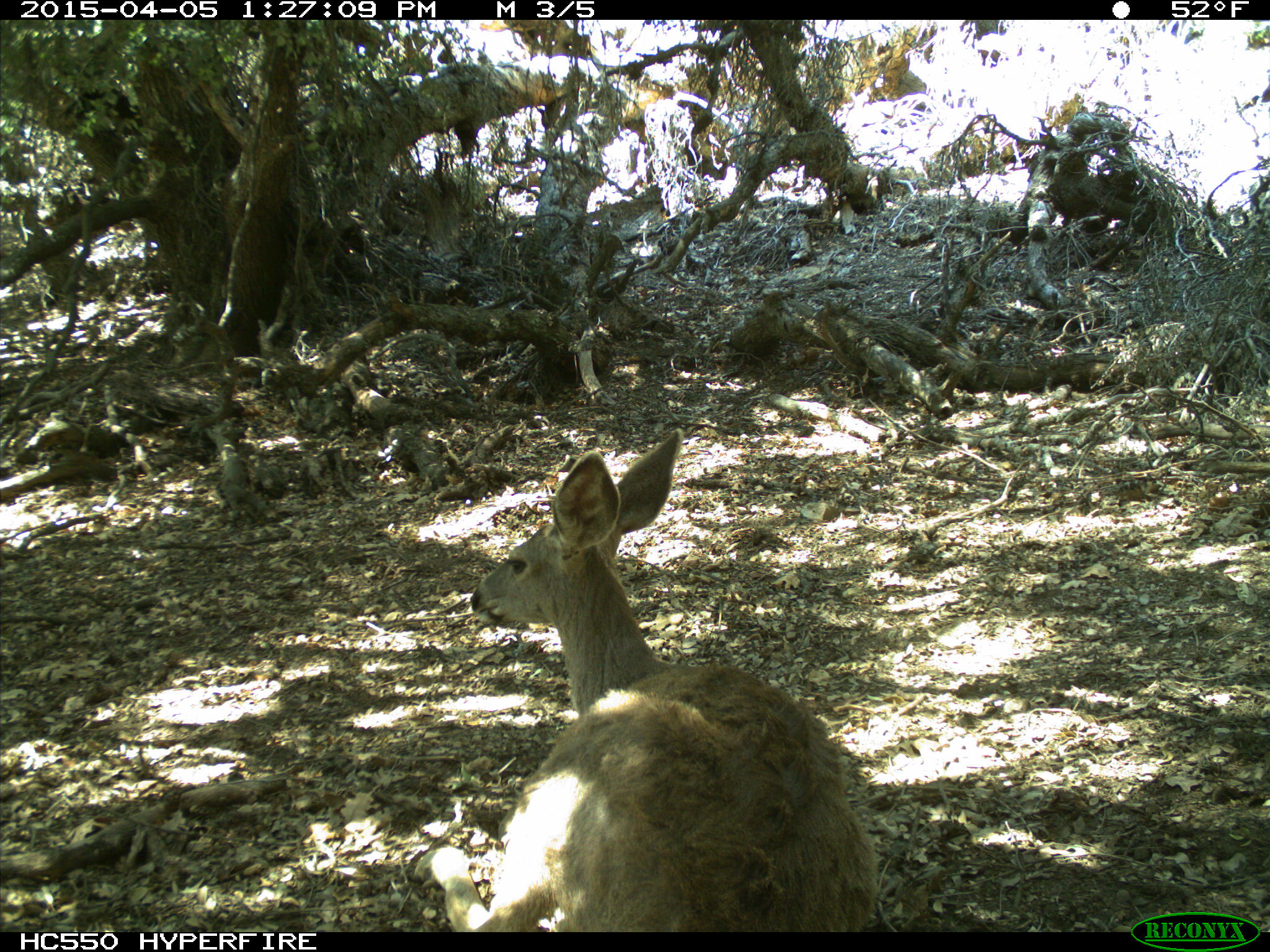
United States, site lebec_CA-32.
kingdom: Animalia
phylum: Chordata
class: Mammalia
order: Artiodactyla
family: Cervidae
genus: Odocoileus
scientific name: Odocoileus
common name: deer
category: unidentified deer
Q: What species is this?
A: Unidentified deer (deer) (Odocoileus).